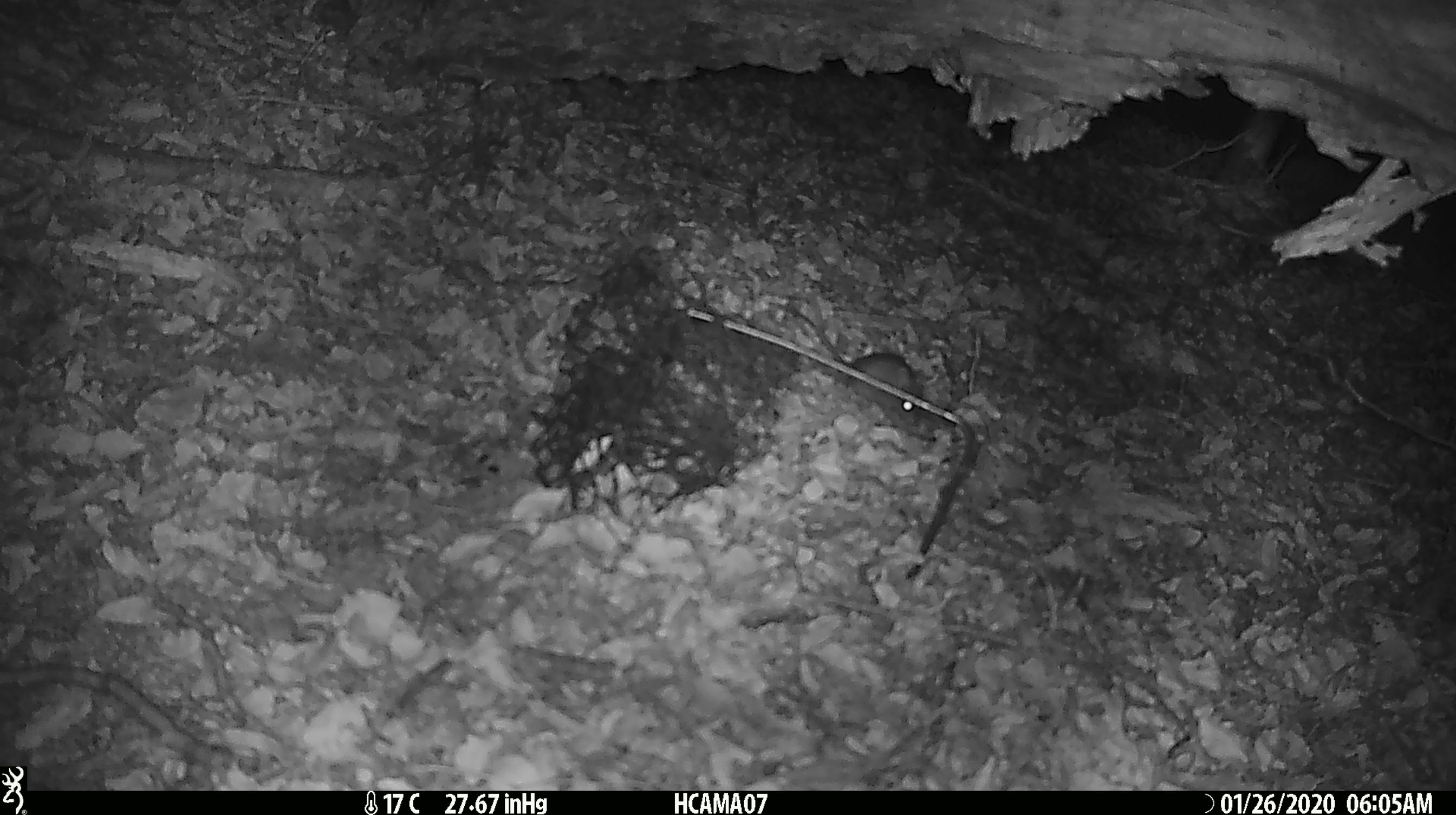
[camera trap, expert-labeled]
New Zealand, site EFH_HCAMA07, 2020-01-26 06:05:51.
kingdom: Animalia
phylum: Chordata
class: Mammalia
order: Rodentia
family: Muridae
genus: Mus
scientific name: Mus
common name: mouse